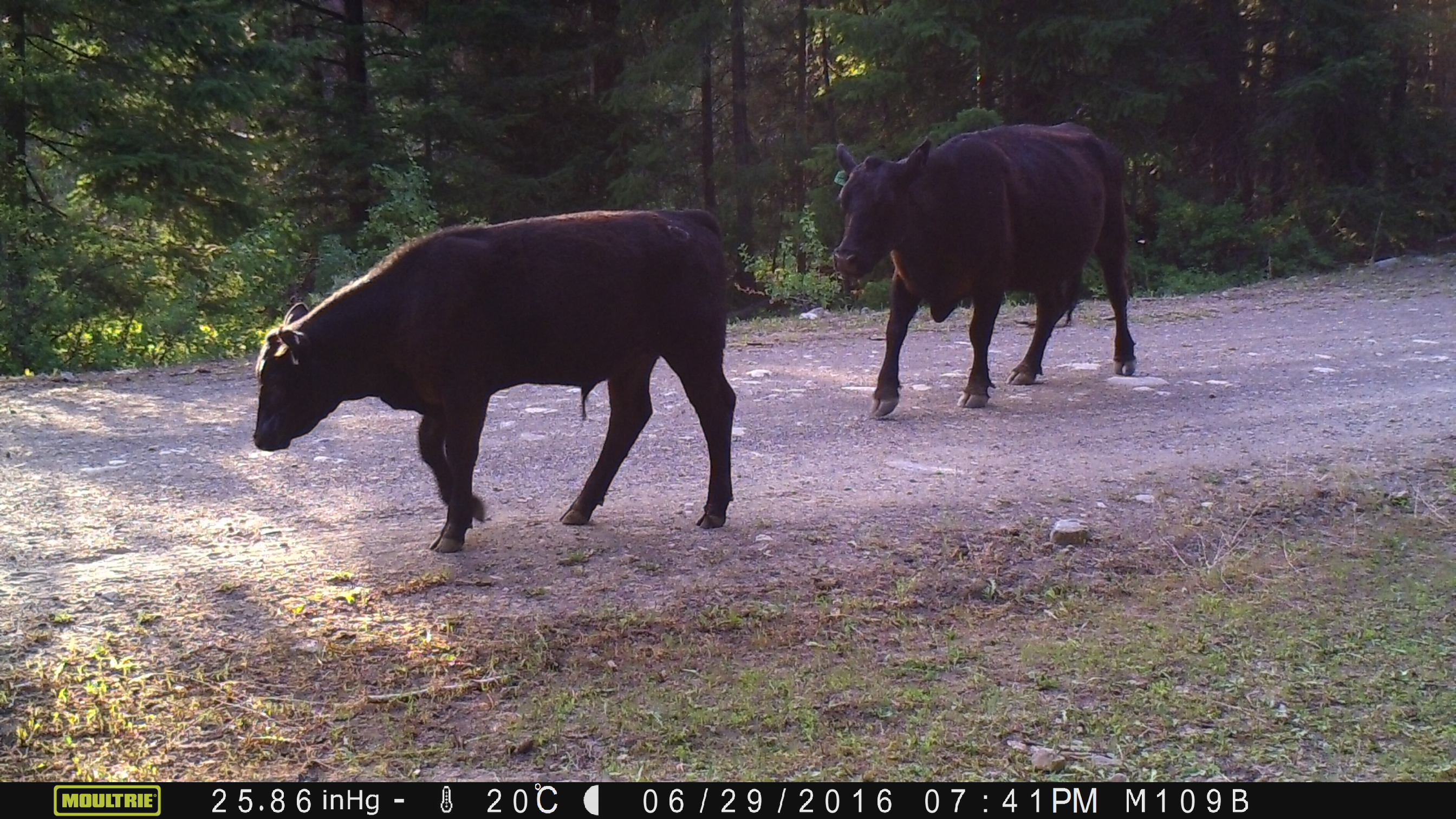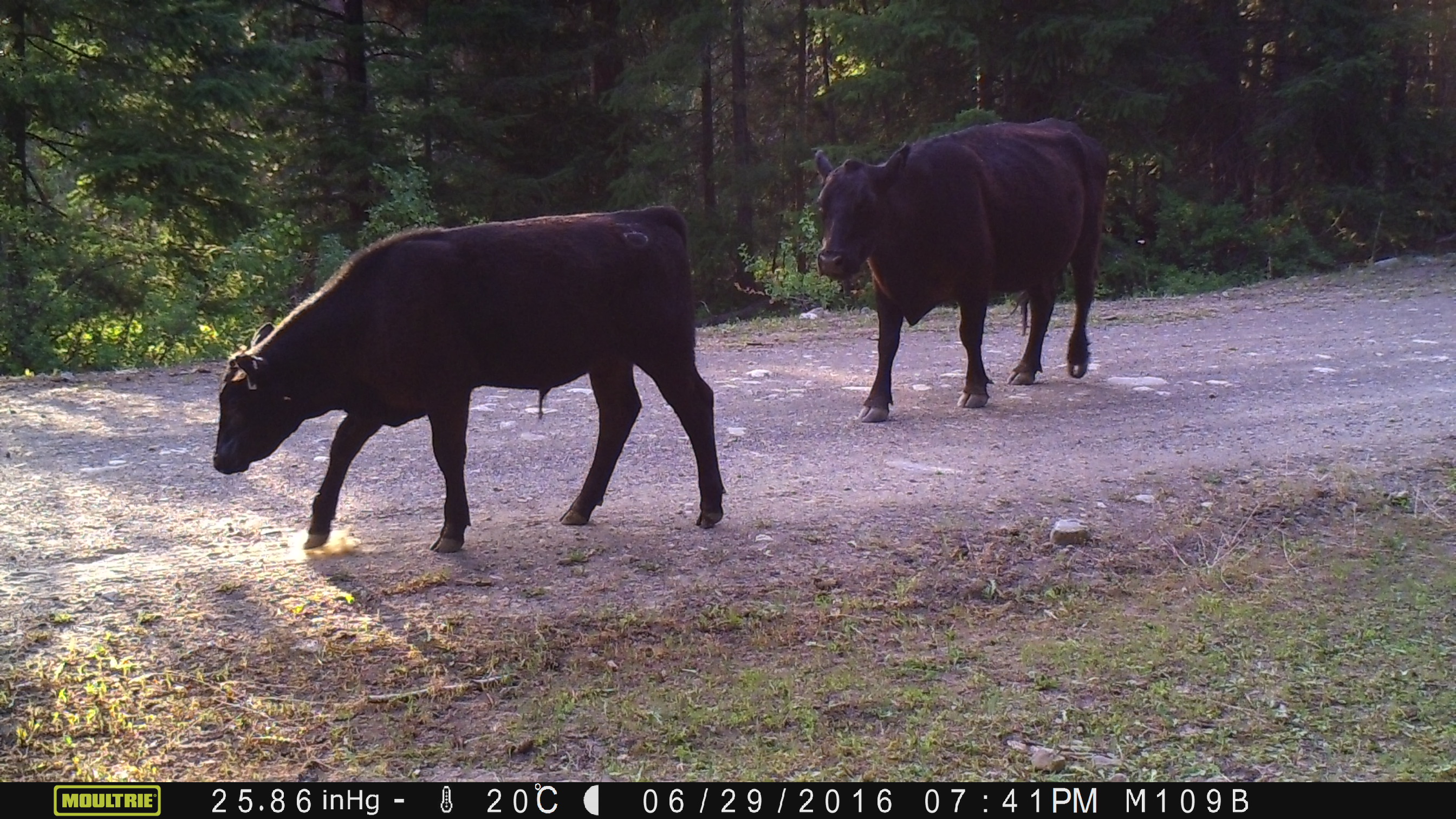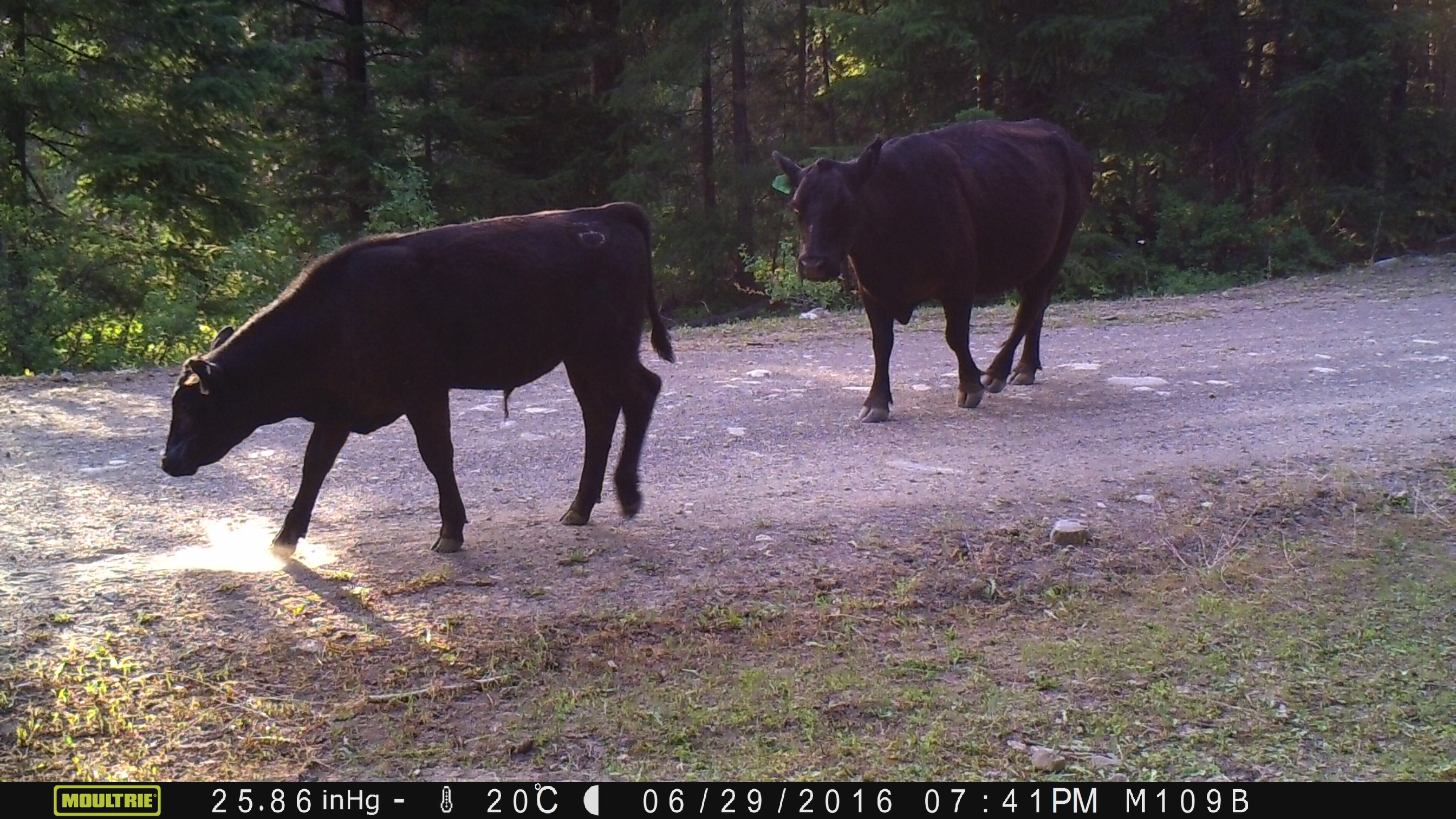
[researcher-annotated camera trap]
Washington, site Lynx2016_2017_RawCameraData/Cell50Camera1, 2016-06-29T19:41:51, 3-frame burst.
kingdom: Animalia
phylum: Chordata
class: Mammalia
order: Artiodactyla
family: Bovidae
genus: Bos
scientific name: Bos taurus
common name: domestic cattle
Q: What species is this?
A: Domestic cattle (Bos taurus).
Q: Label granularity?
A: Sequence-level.